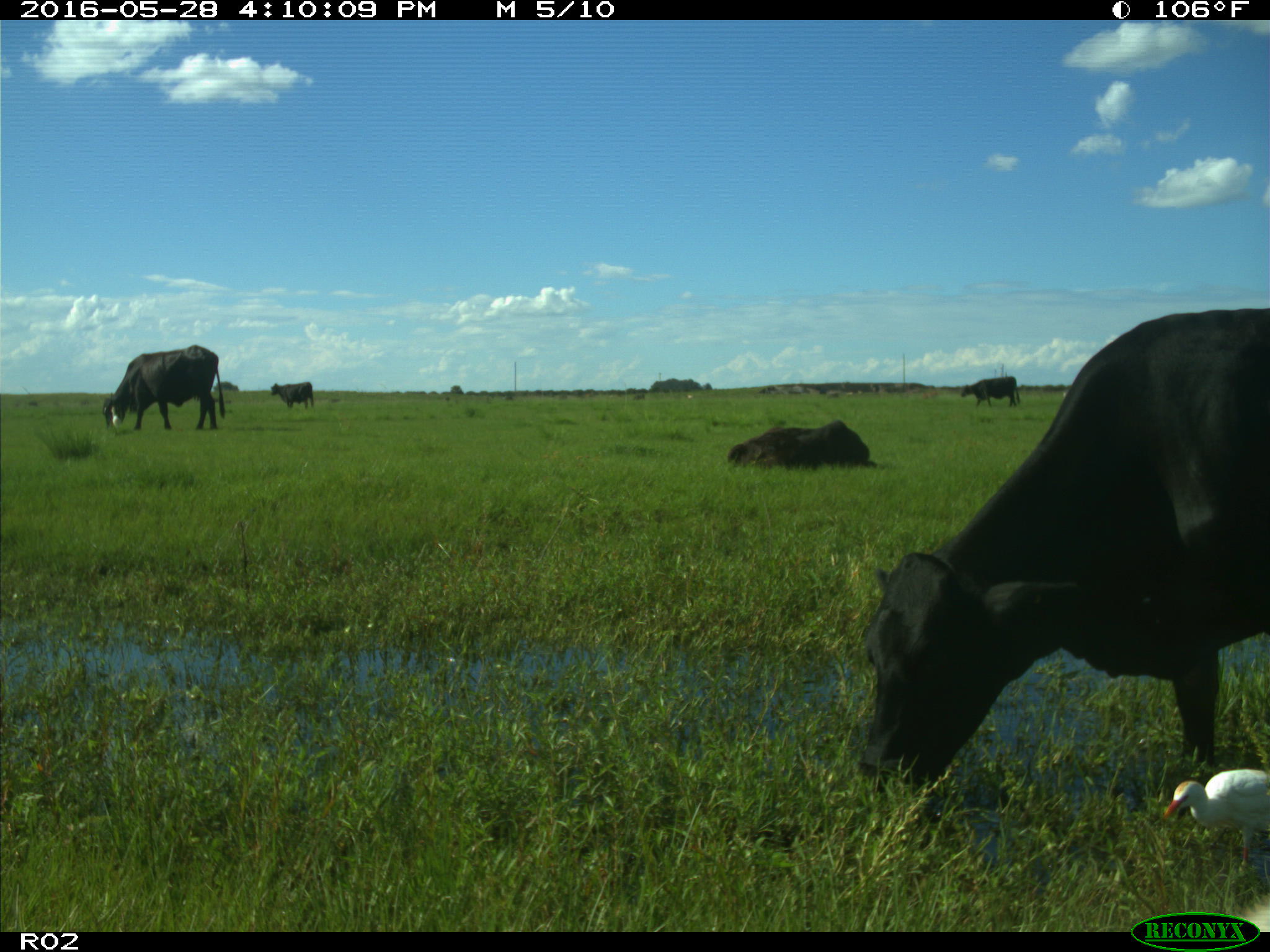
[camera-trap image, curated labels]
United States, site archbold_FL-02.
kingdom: Animalia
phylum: Chordata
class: Mammalia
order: Artiodactyla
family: Bovidae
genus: Bos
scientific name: Bos taurus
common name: domestic cow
Bos taurus (domestic cow).